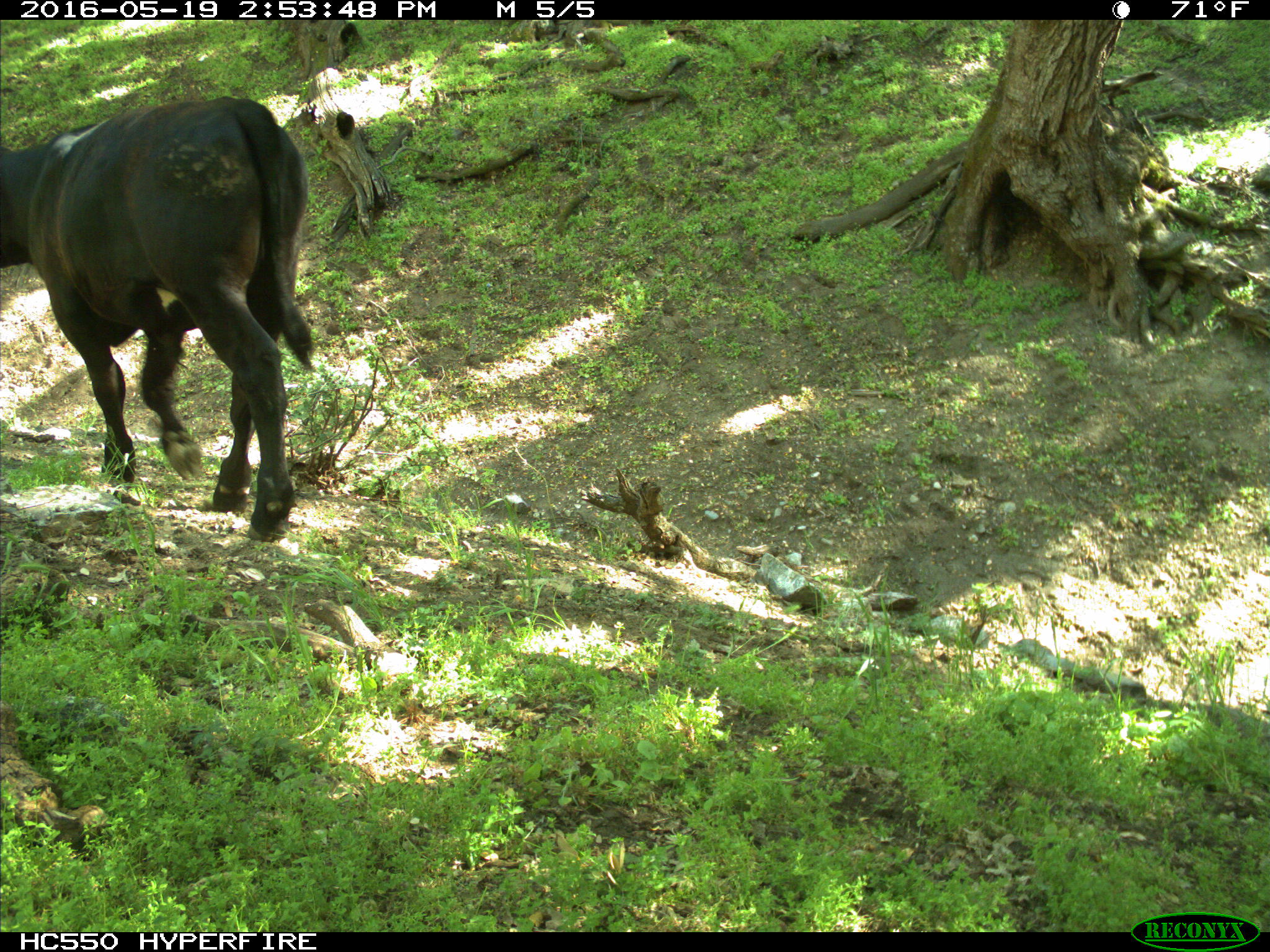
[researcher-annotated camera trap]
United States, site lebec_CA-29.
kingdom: Animalia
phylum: Chordata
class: Mammalia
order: Artiodactyla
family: Bovidae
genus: Bos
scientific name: Bos taurus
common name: domestic cow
Bos taurus (domestic cow).